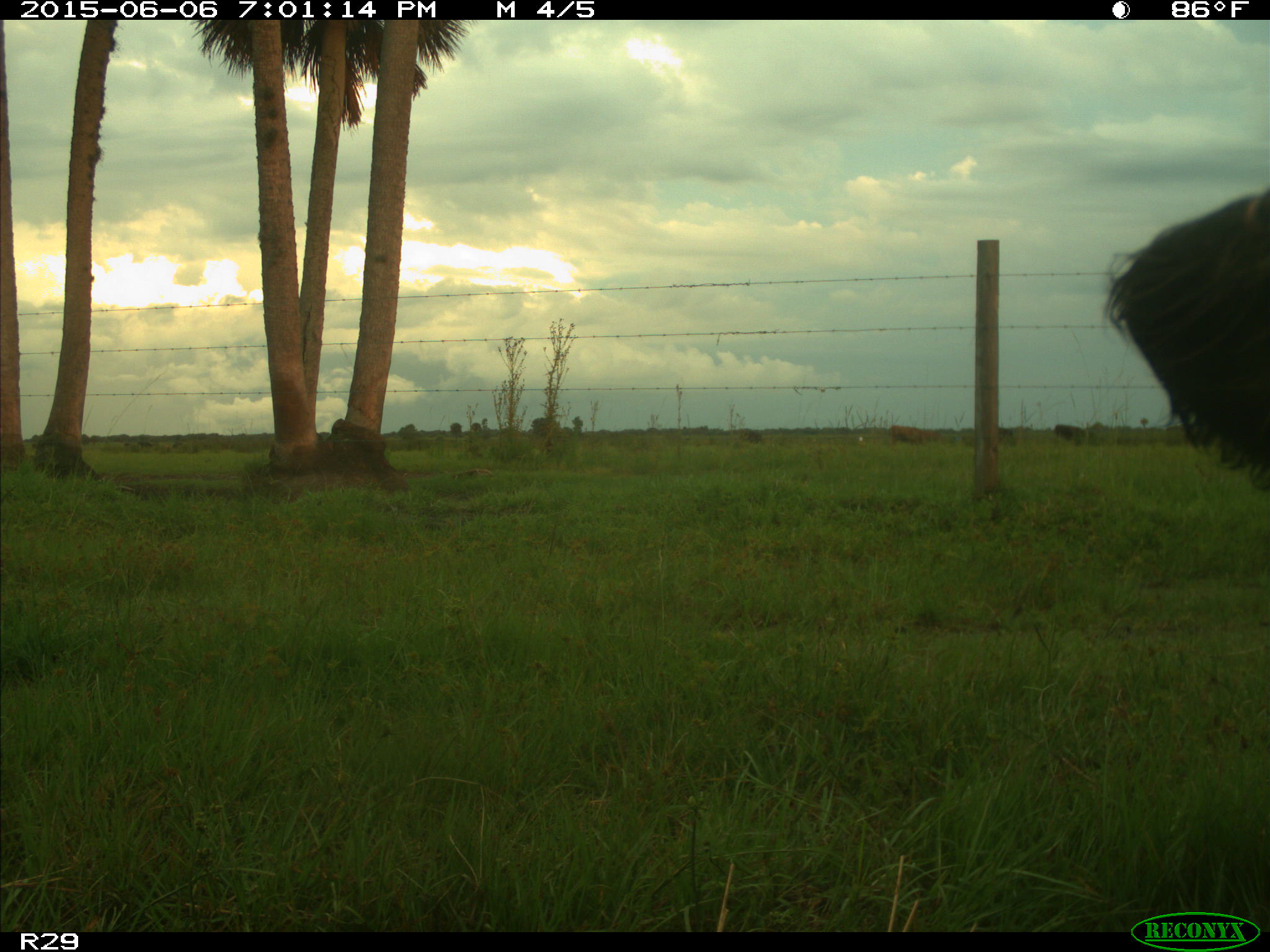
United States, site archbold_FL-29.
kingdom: Animalia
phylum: Chordata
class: Mammalia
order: Artiodactyla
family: Bovidae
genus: Bos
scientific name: Bos taurus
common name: domestic cow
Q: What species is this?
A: Bos taurus (domestic cow).